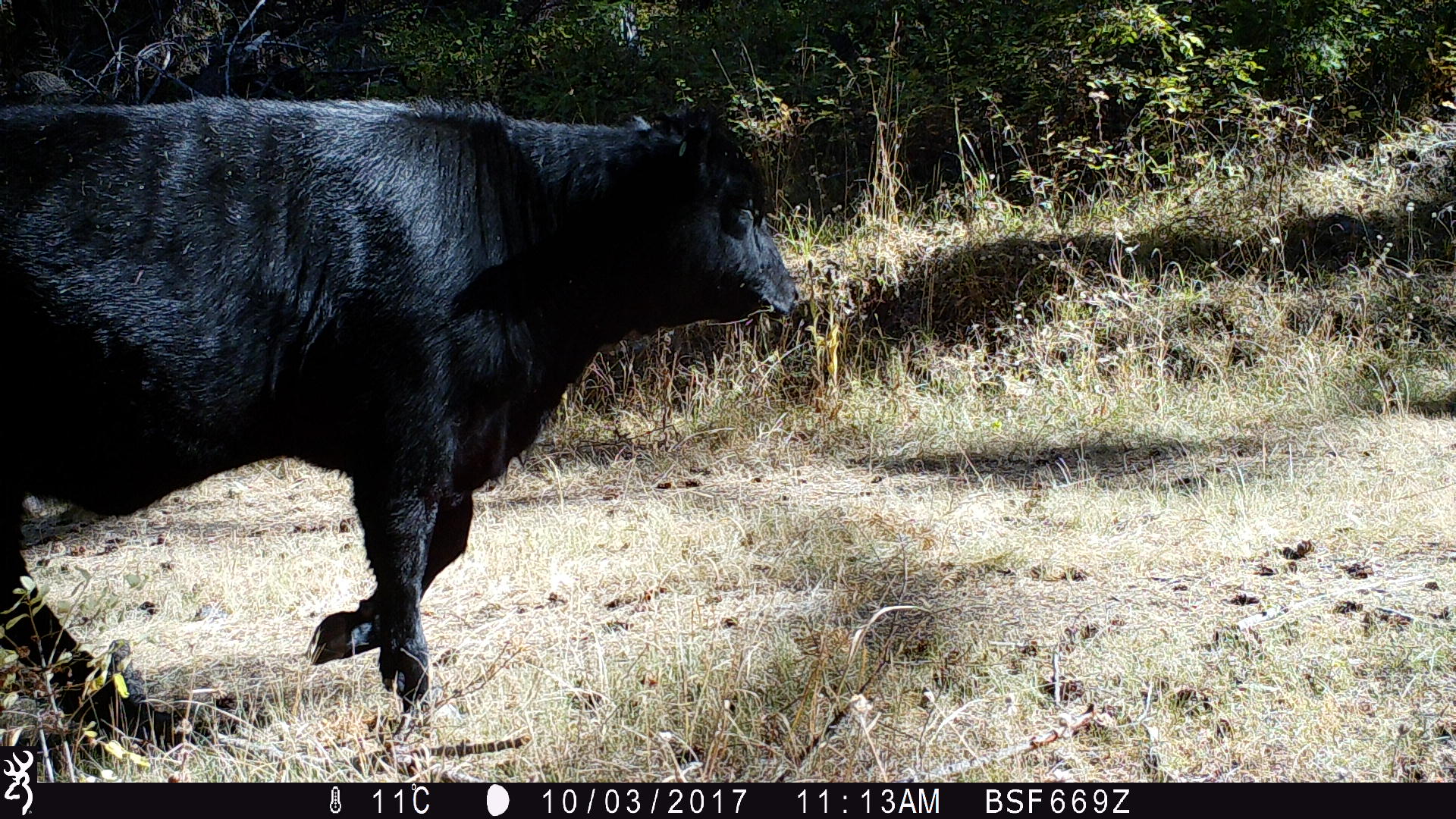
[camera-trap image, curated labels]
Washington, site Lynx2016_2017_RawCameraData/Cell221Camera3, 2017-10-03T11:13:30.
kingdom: Animalia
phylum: Chordata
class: Mammalia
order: Artiodactyla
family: Bovidae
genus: Bos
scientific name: Bos taurus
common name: domestic cattle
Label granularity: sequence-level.